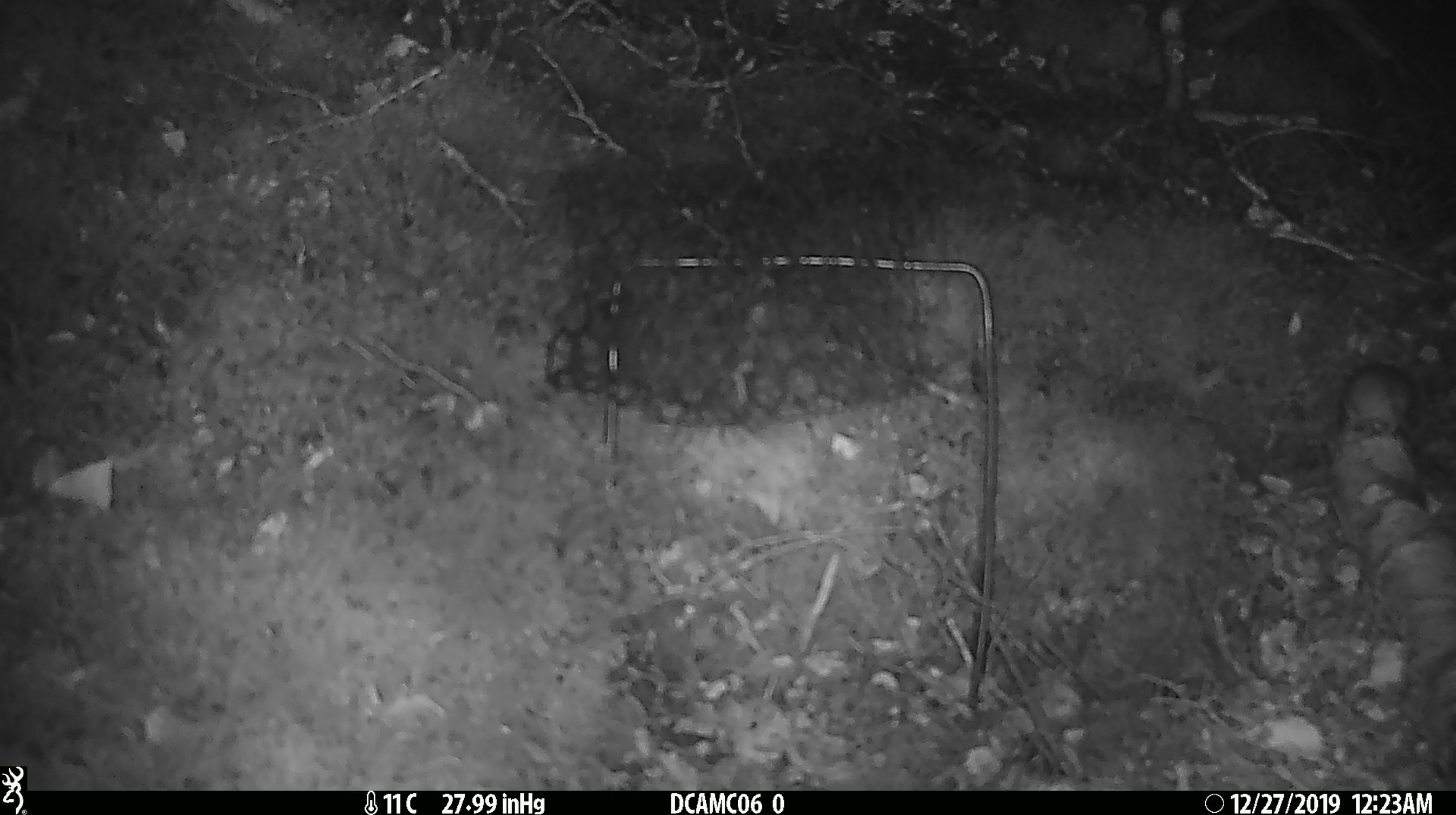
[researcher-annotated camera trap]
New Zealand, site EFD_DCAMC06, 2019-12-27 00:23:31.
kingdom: Animalia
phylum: Chordata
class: Mammalia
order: Rodentia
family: Muridae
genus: Mus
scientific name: Mus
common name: mouse